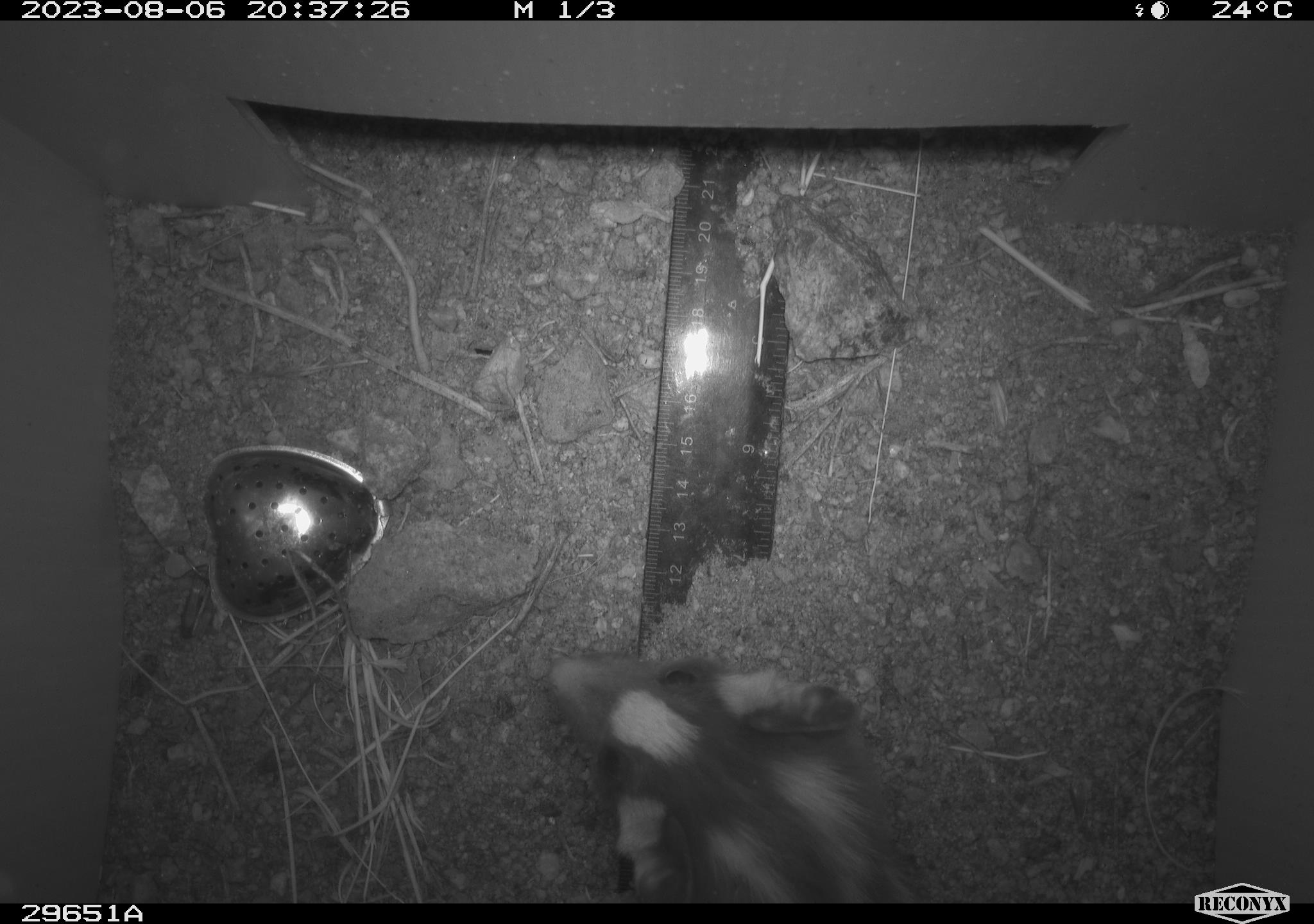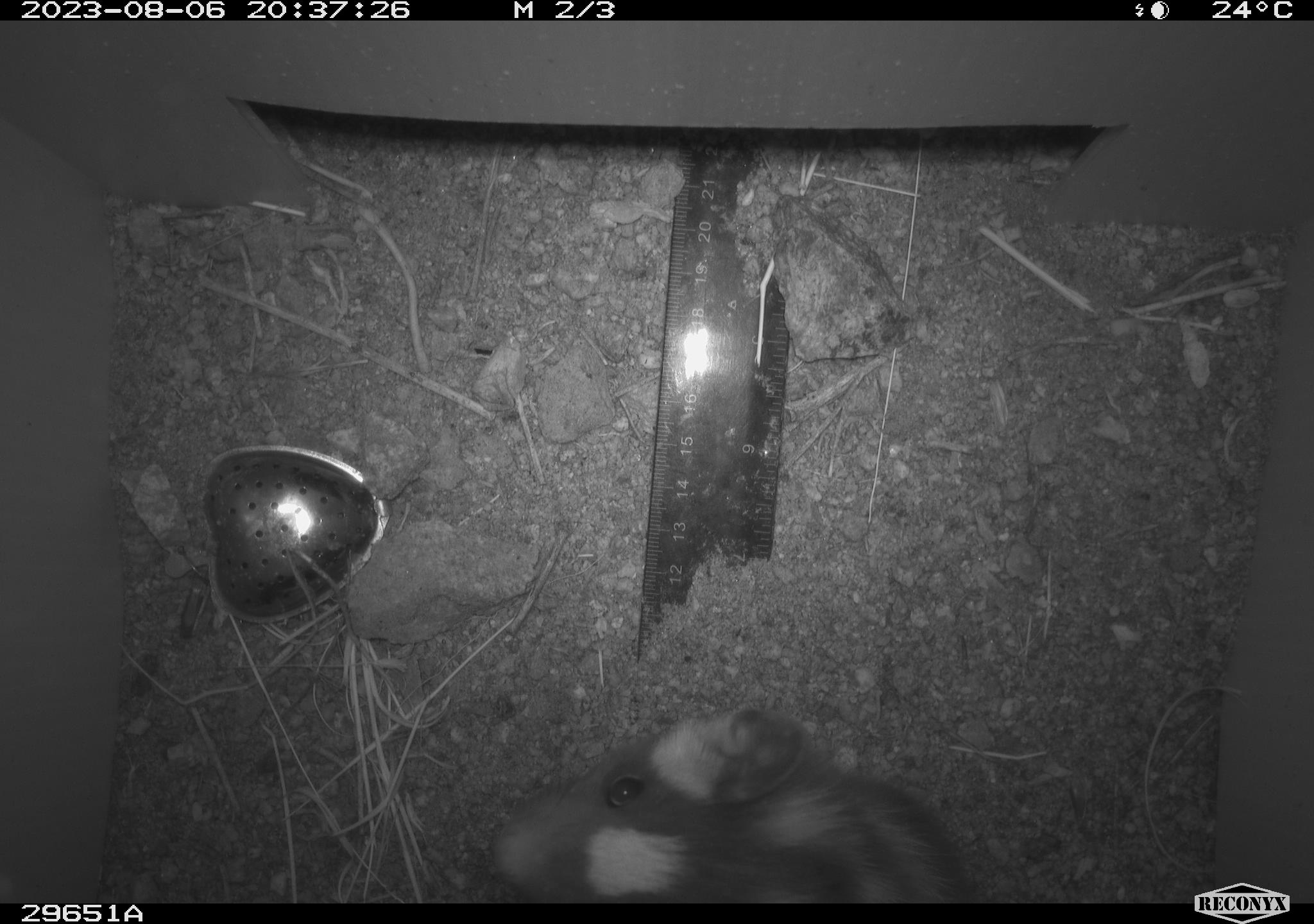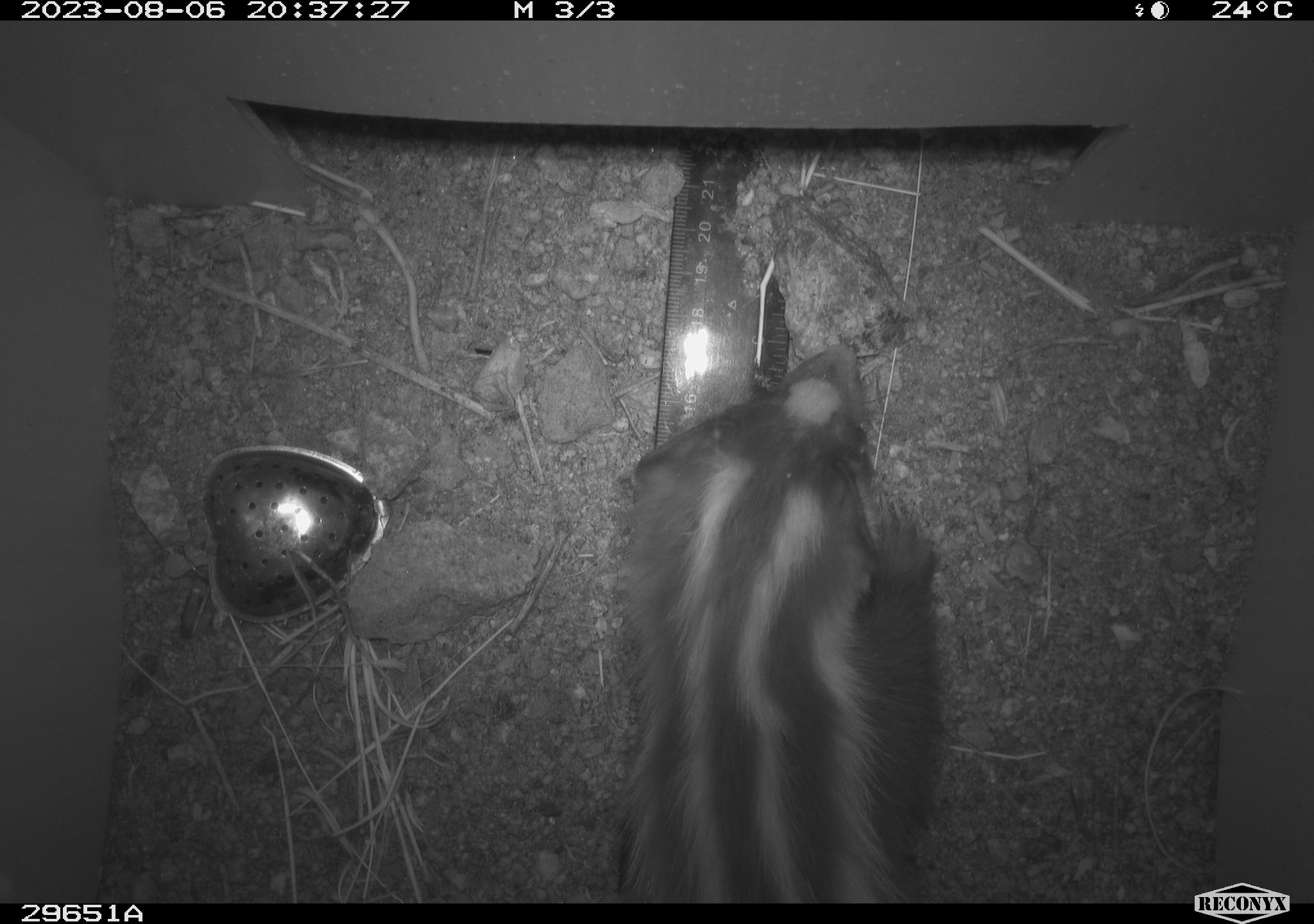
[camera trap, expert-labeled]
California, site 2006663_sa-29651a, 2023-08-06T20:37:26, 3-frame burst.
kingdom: Animalia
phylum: Chordata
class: Mammalia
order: Carnivora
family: Mephitidae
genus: Spilogale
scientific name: Spilogale gracilis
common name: western spotted skunk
Western spotted skunk (Spilogale gracilis).